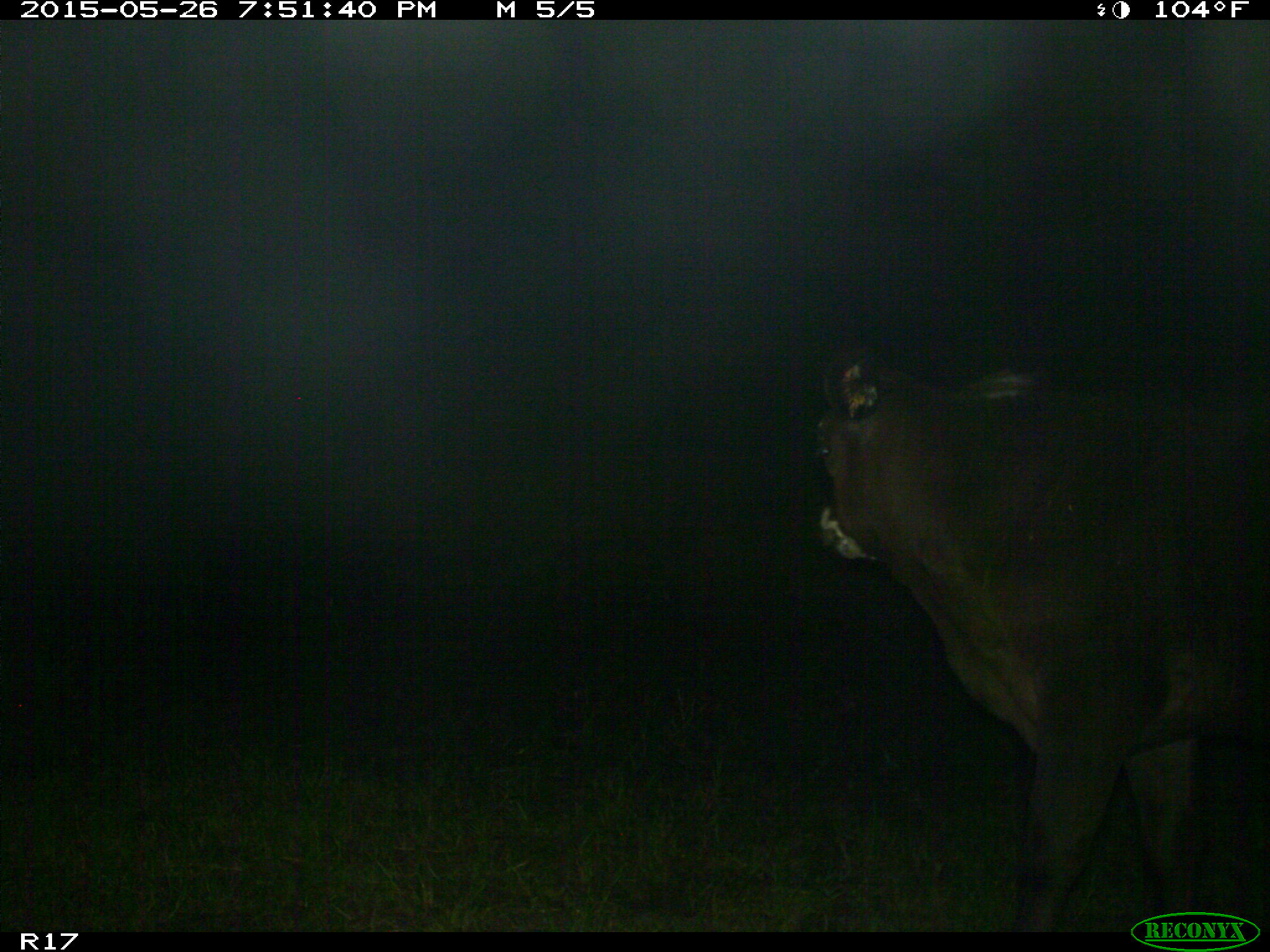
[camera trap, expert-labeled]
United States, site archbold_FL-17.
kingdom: Animalia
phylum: Chordata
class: Mammalia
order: Artiodactyla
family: Bovidae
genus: Bos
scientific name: Bos taurus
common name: domestic cow